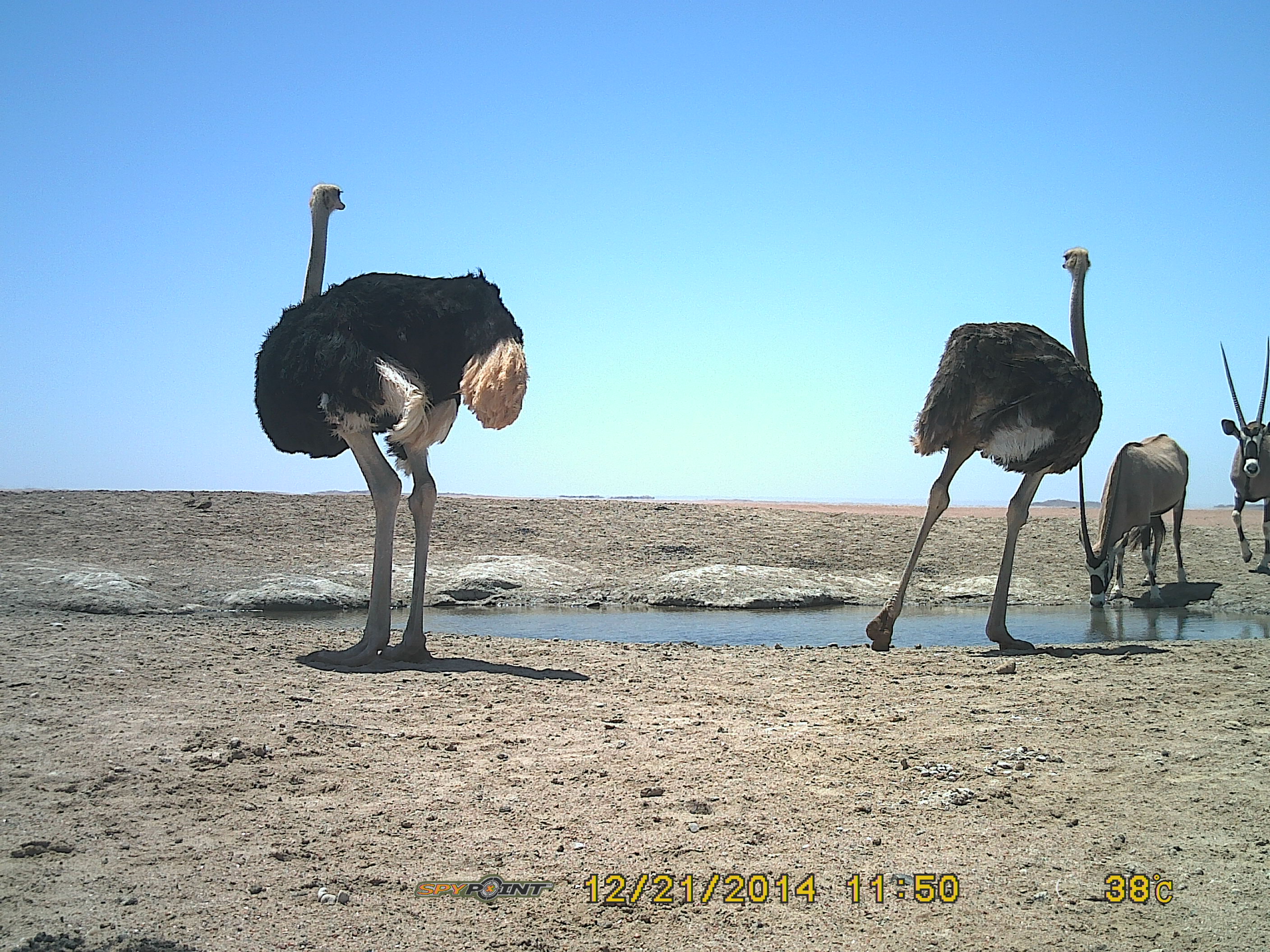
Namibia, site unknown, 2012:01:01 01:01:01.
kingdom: Animalia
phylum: Chordata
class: Aves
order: Struthioniformes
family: Struthionidae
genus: Struthio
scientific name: Struthio camelus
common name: common ostrich